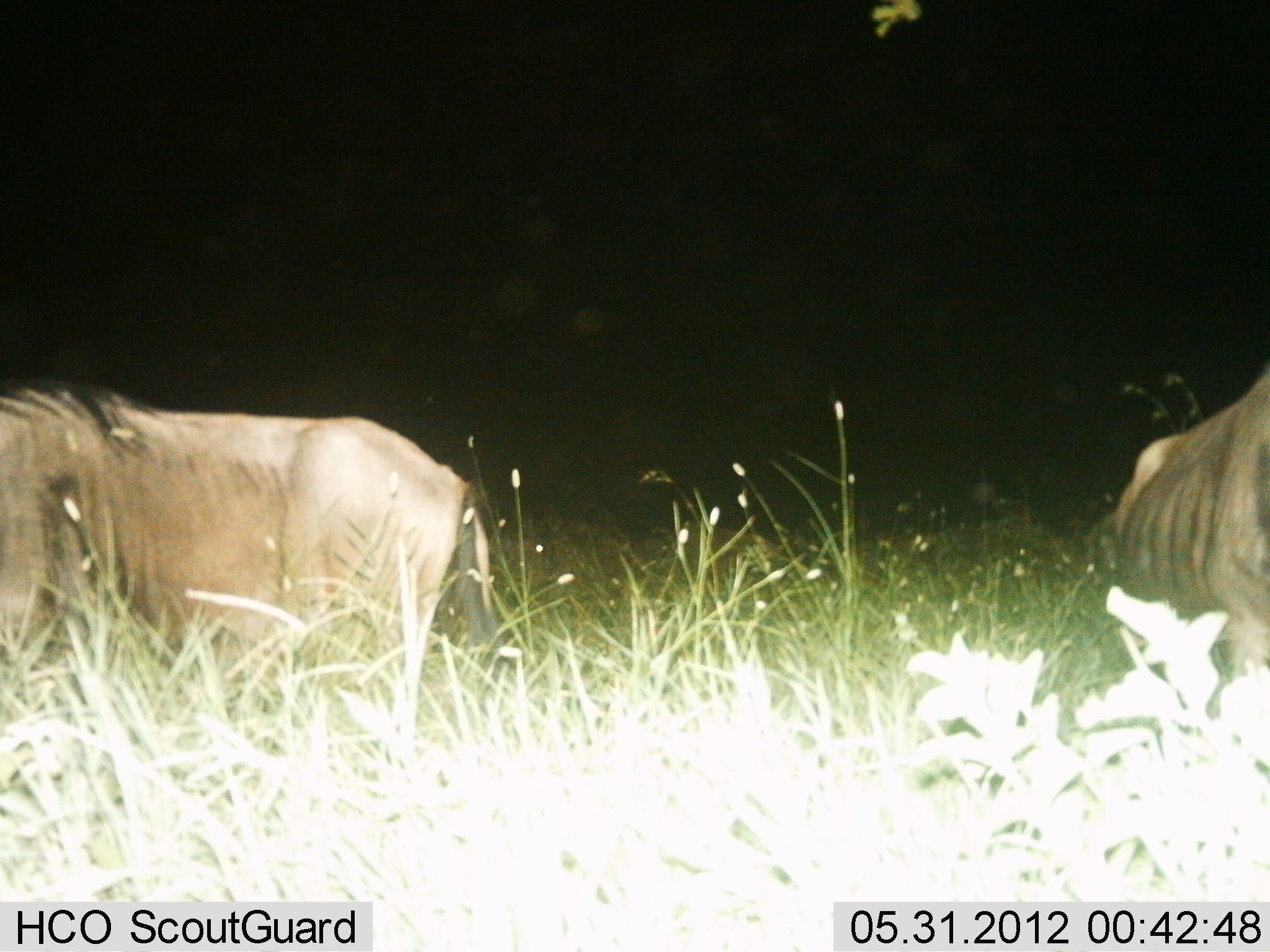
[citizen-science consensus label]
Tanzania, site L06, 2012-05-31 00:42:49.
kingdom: Animalia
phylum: Chordata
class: Mammalia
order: Artiodactyla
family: Bovidae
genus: Connochaetes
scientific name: Connochaetes taurinus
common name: blue wildebeest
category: wildebeest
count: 2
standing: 61%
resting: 9%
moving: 9%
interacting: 0%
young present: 0%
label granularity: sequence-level